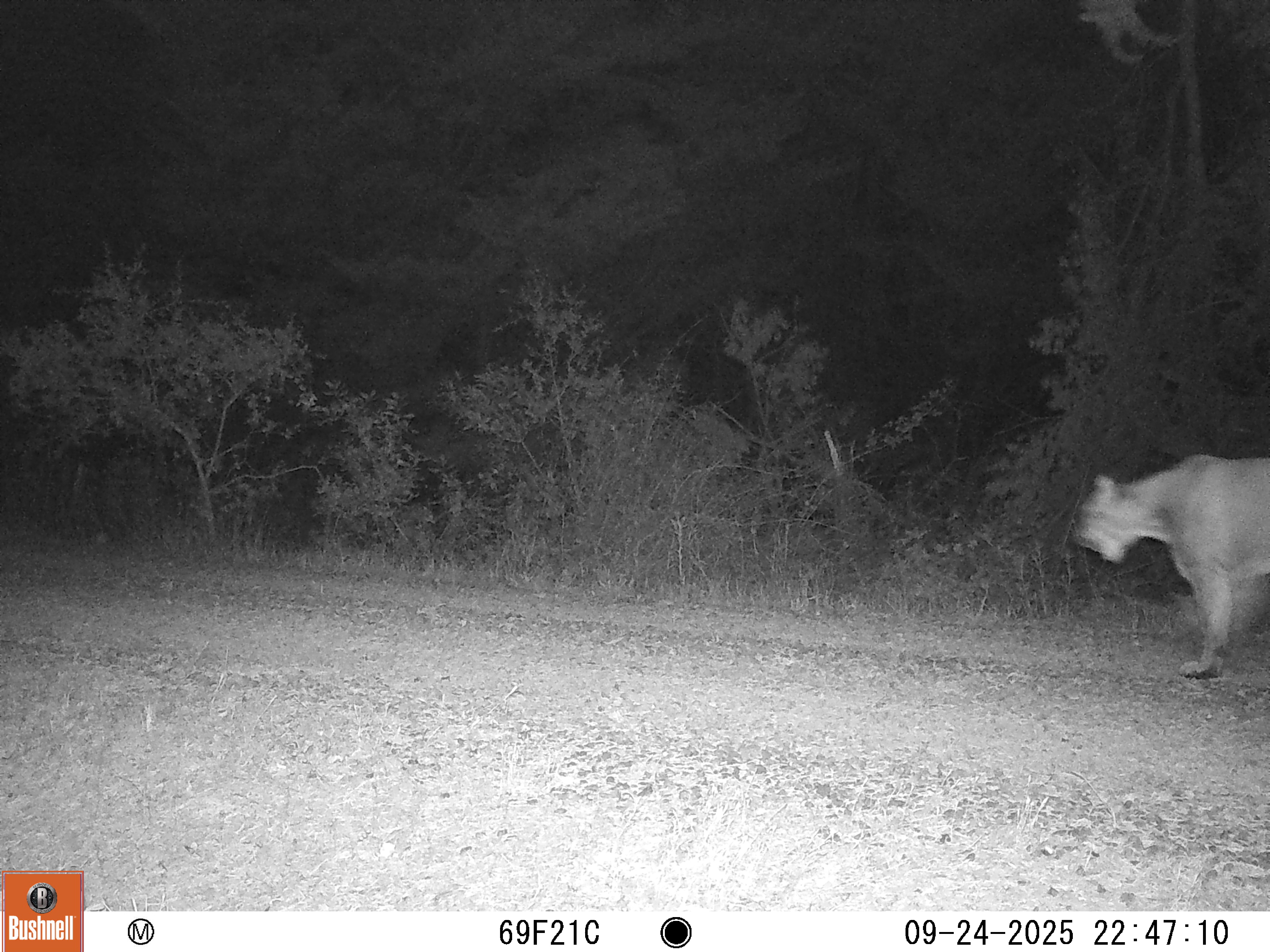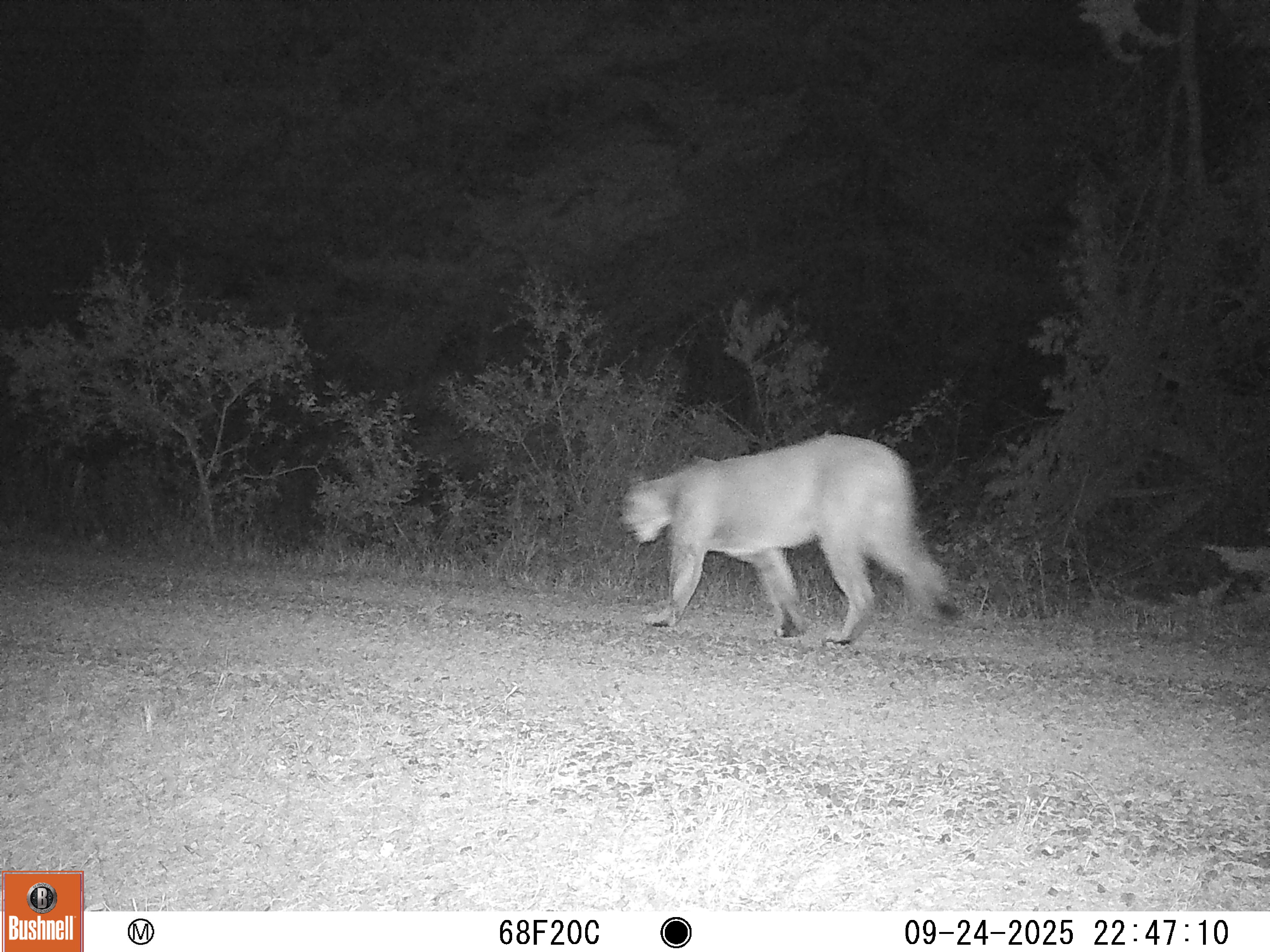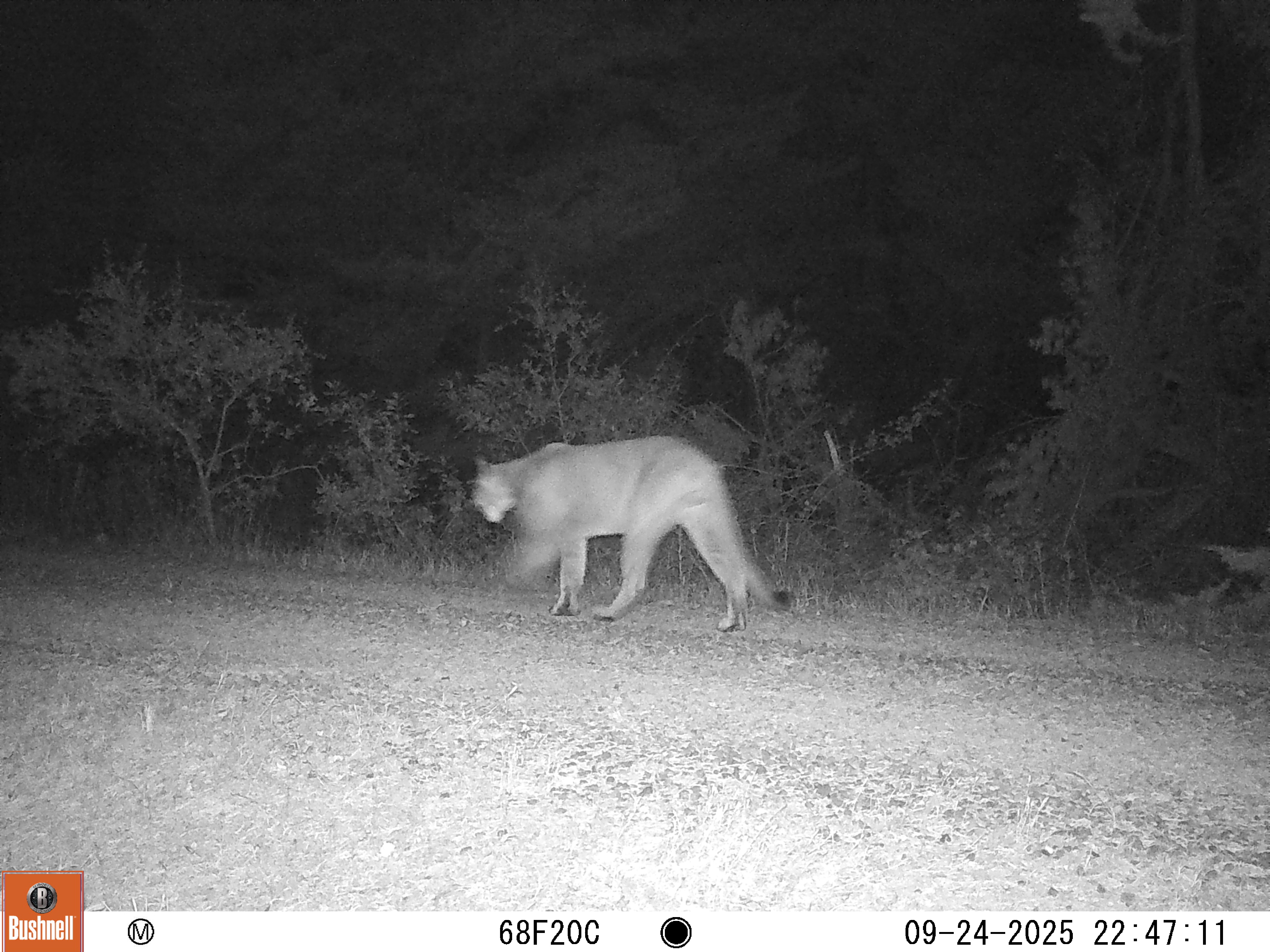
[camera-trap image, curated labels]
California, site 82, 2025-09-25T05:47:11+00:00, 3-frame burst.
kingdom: Animalia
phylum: Chordata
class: Mammalia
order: Carnivora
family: Felidae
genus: Puma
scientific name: Puma concolor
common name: puma